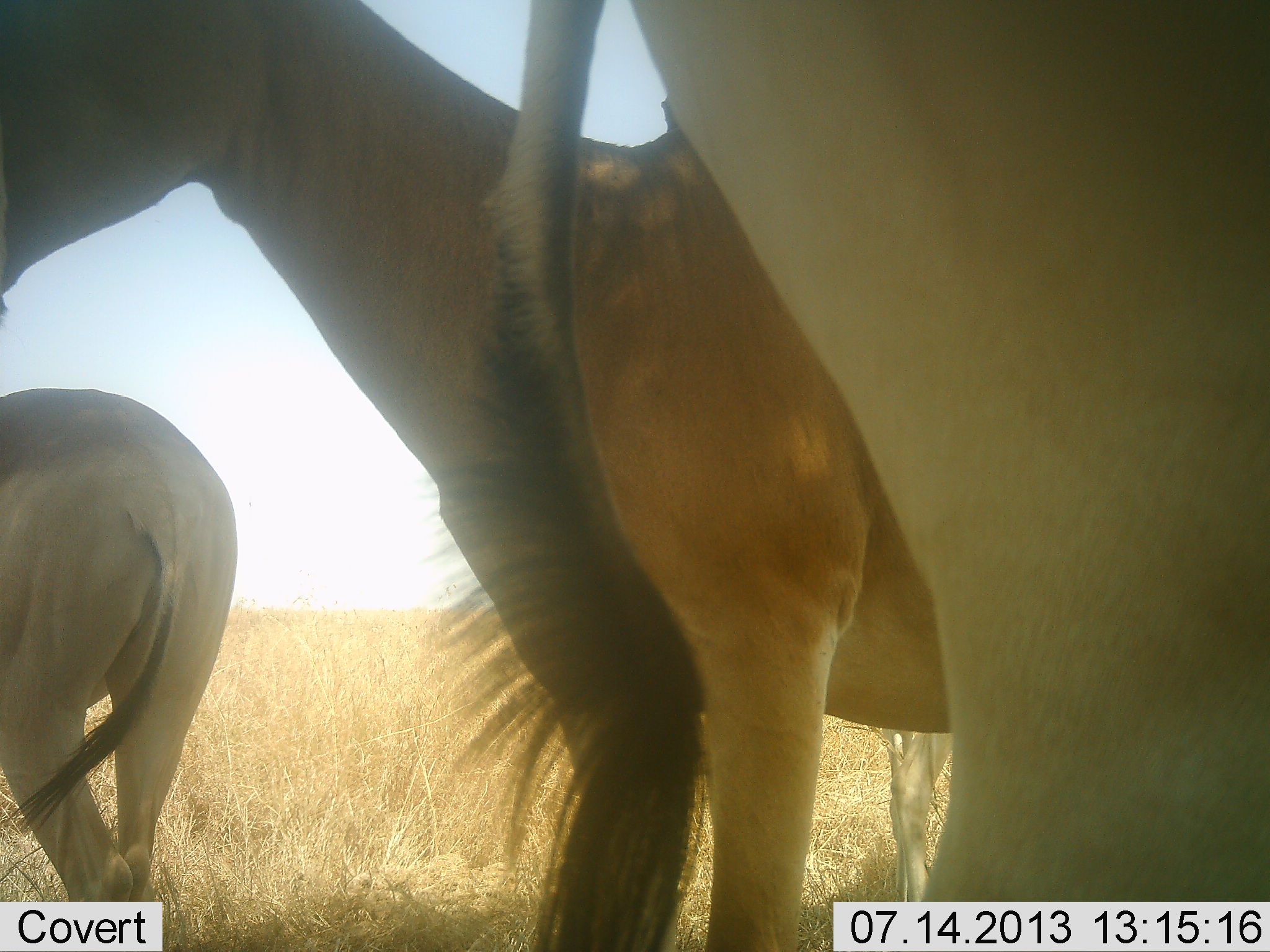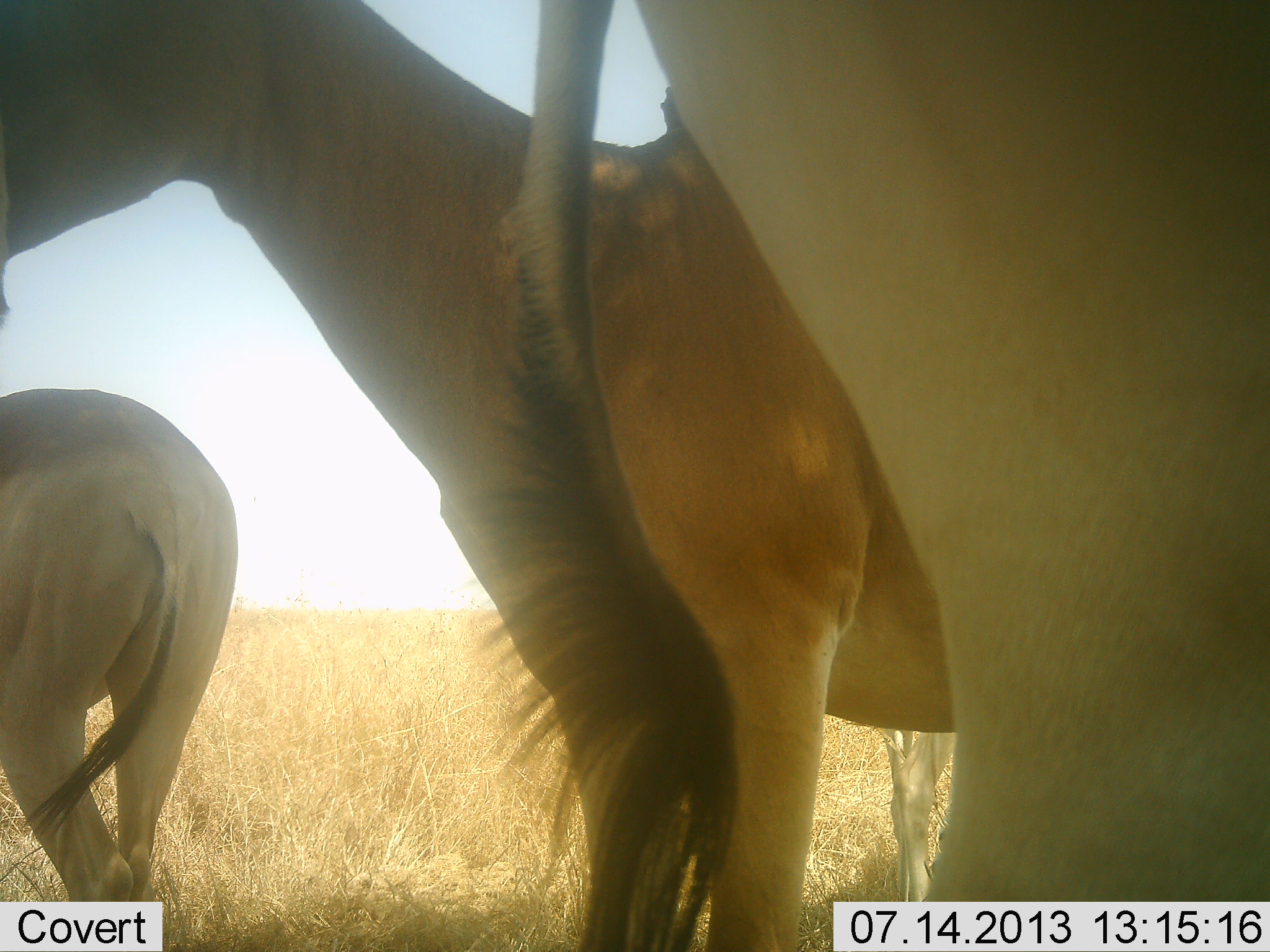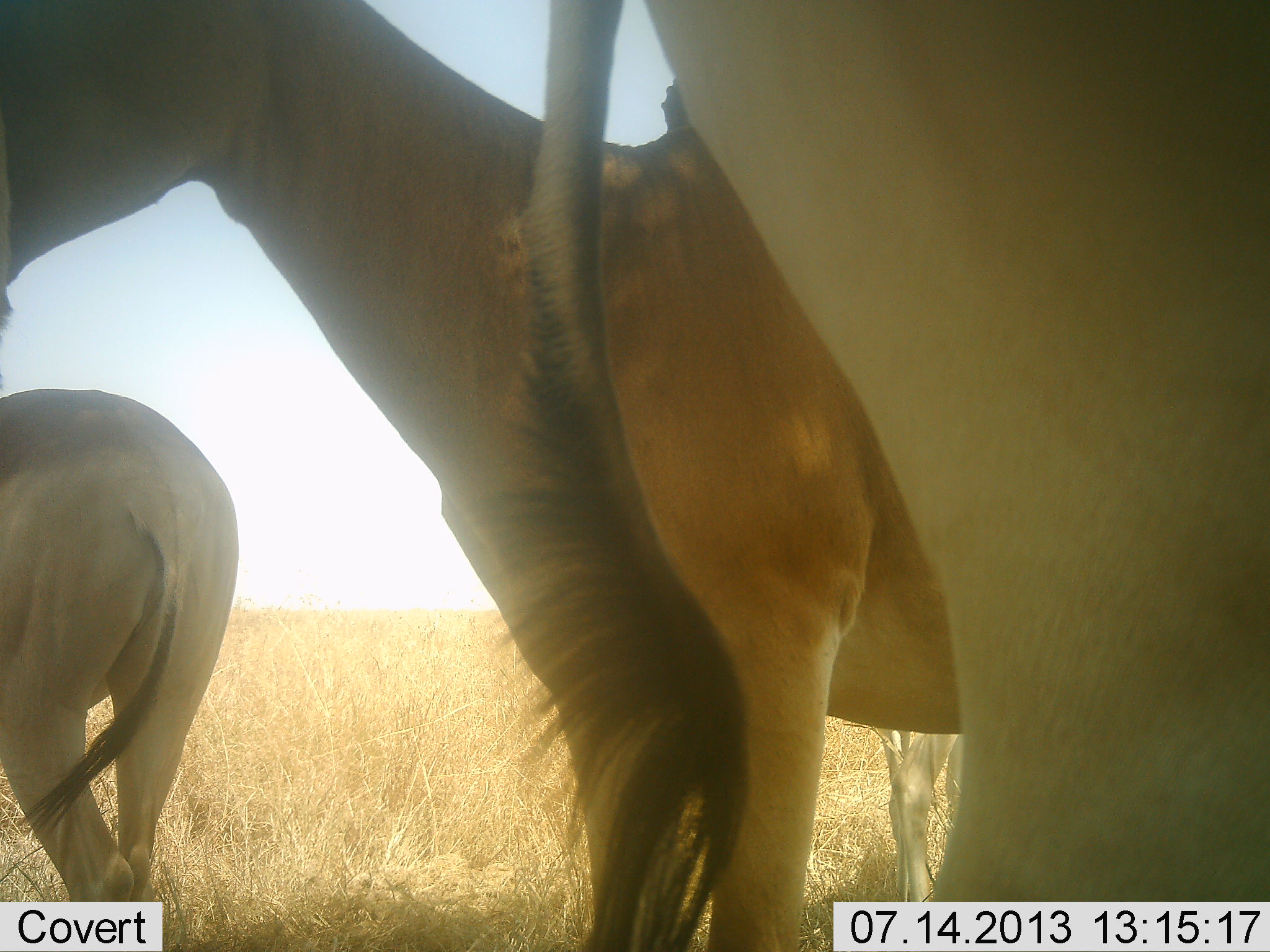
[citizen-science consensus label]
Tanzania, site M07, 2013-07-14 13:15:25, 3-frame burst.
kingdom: Animalia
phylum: Chordata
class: Mammalia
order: Artiodactyla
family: Bovidae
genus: Alcelaphus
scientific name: Alcelaphus buselaphus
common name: hartebeest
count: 3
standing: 100%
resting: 5%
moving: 10%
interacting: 5%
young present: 0%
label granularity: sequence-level